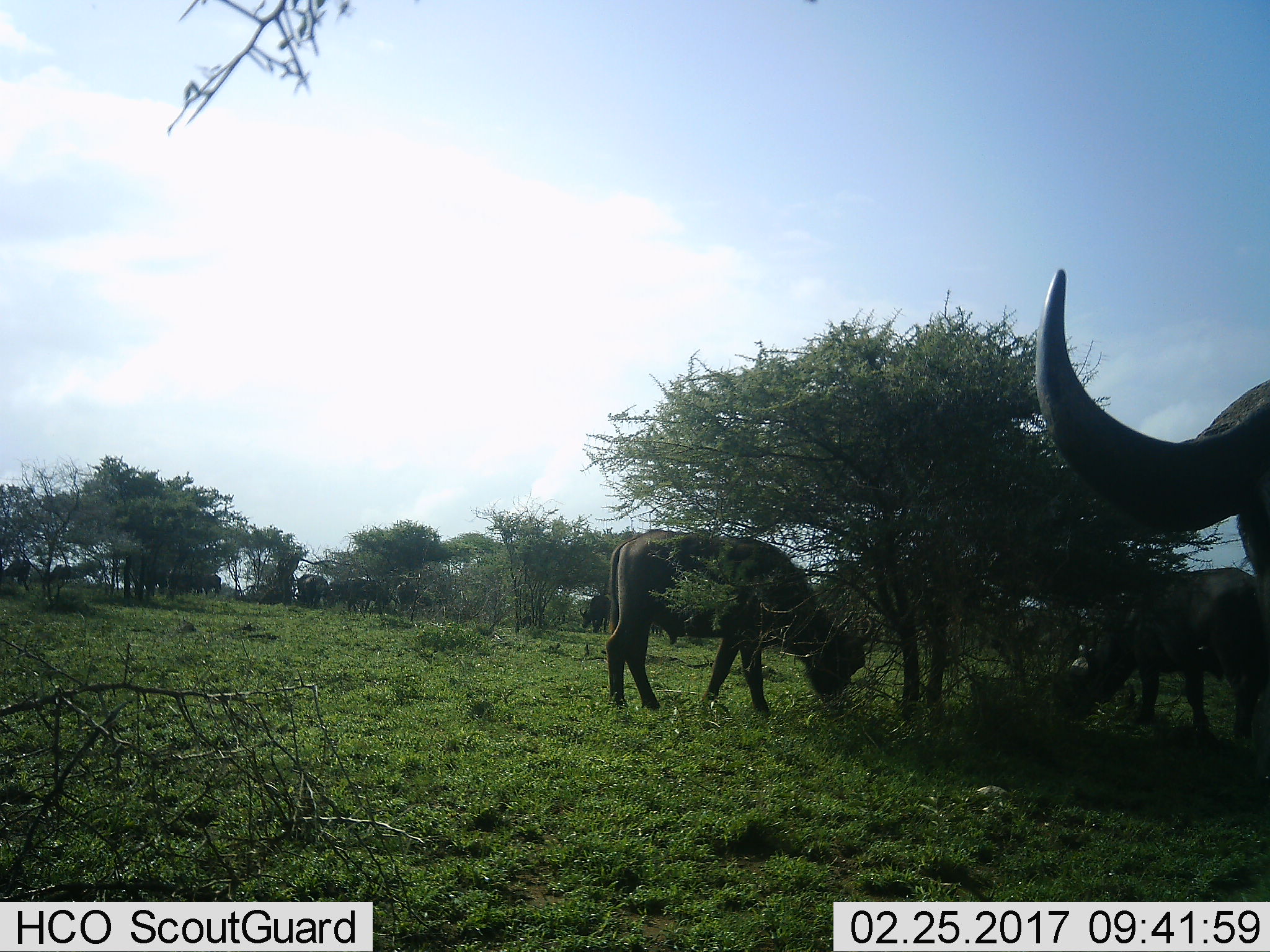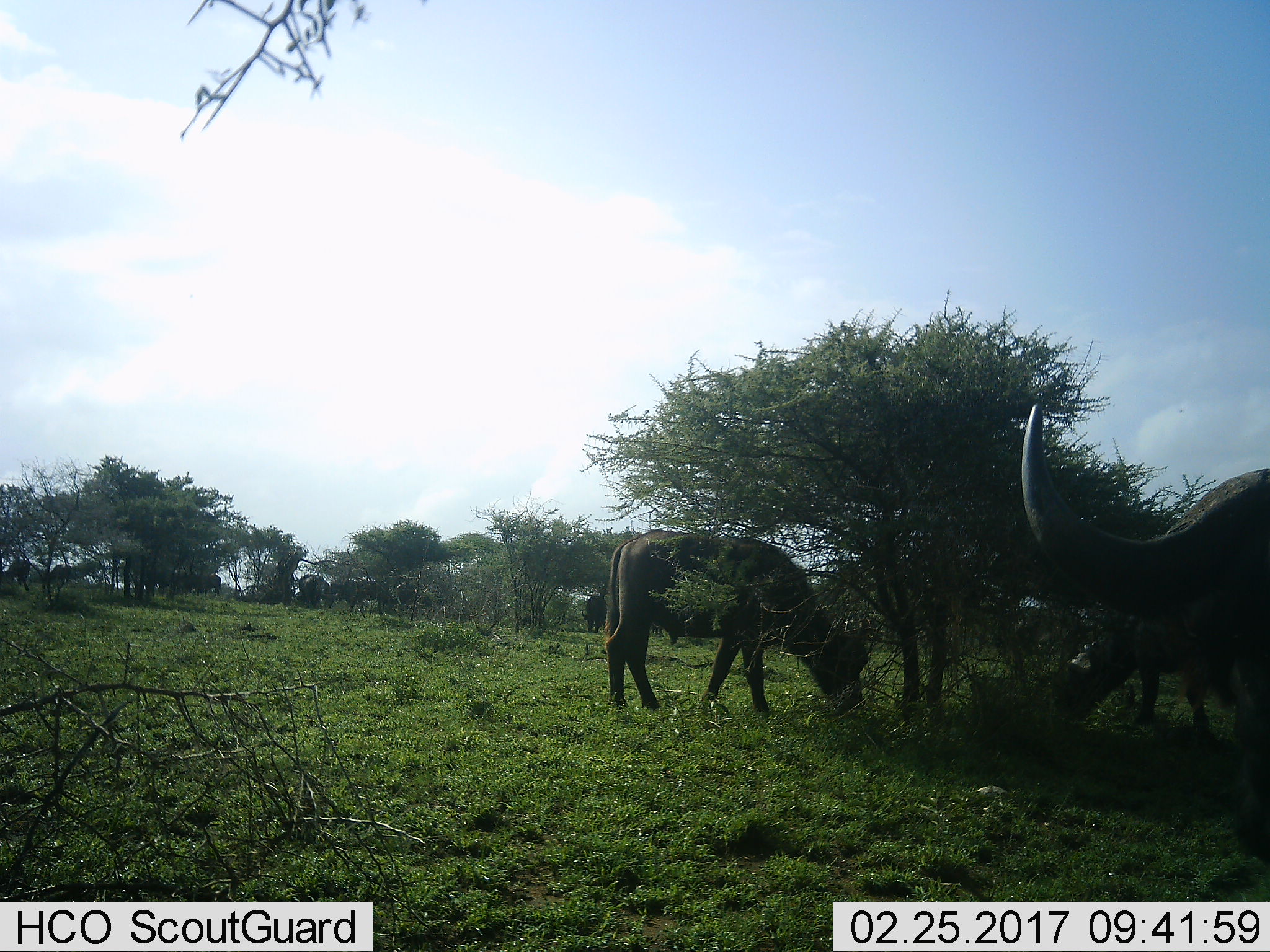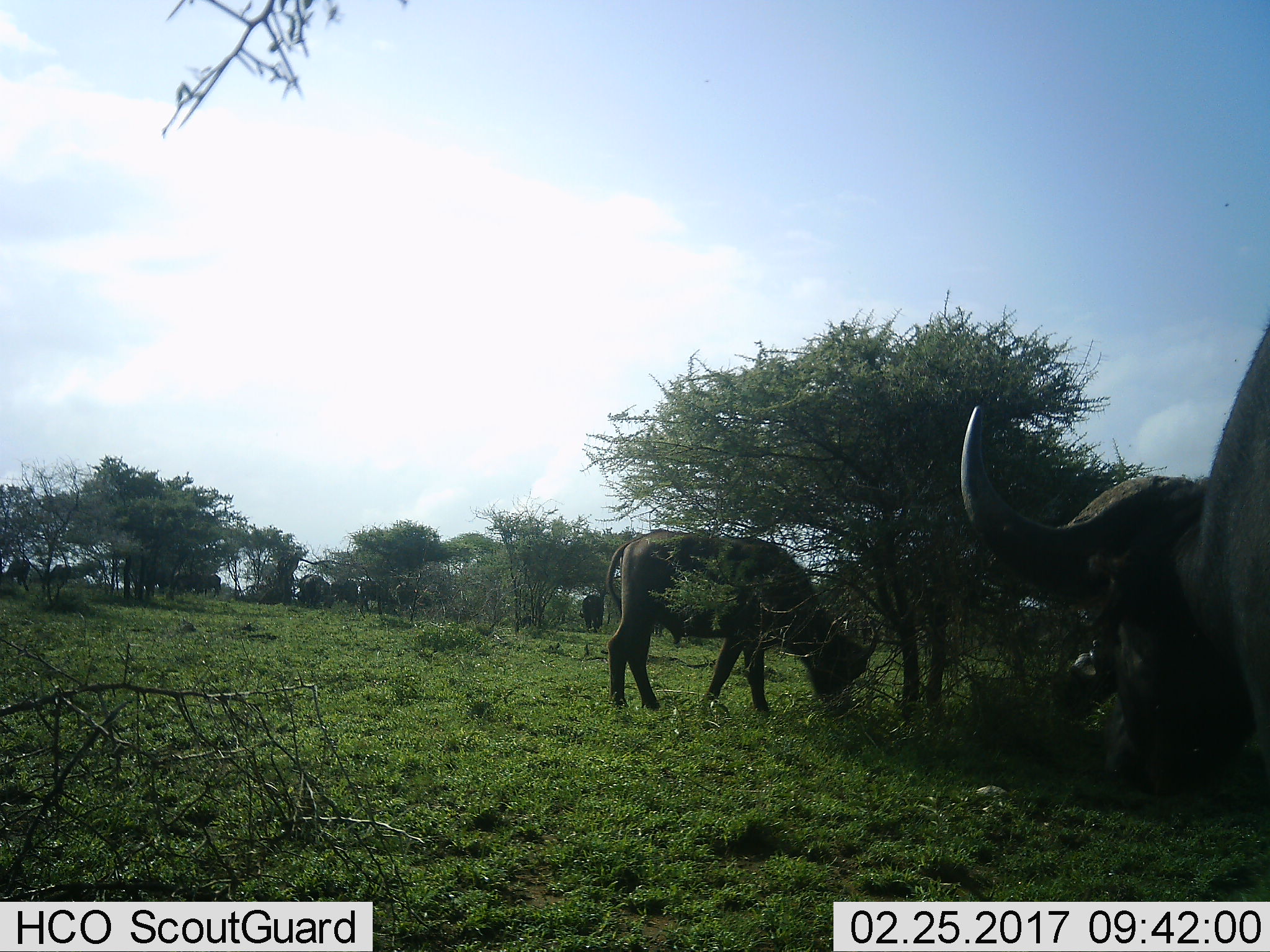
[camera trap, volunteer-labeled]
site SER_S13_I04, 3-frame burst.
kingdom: Animalia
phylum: Chordata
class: Mammalia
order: Artiodactyla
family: Bovidae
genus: Syncerus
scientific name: Syncerus caffer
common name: african buffalo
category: buffalo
Buffalo (african buffalo) (Syncerus caffer), count 11-50. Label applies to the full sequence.